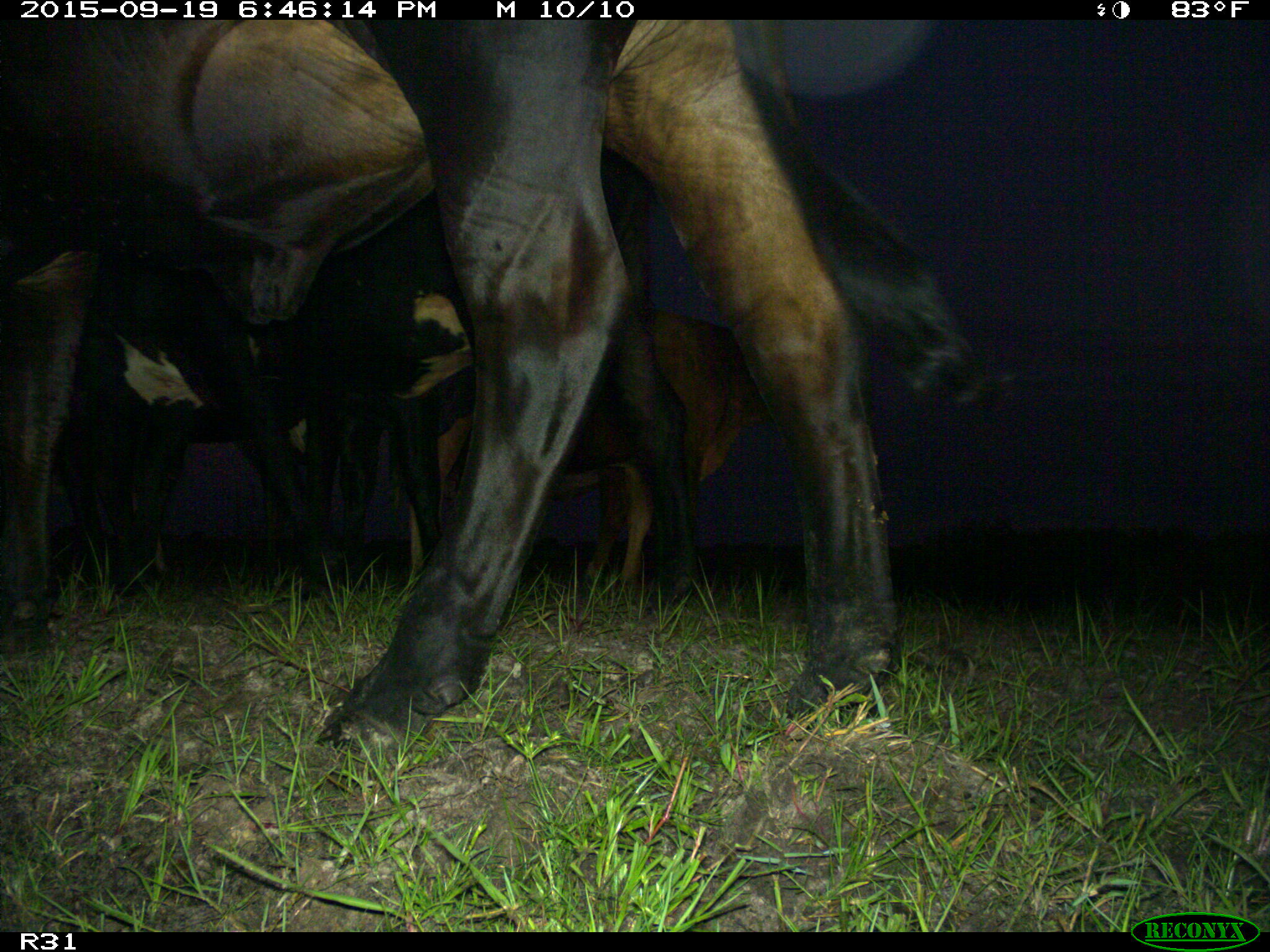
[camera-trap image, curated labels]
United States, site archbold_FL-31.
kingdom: Animalia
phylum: Chordata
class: Mammalia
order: Artiodactyla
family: Bovidae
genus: Bos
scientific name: Bos taurus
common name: domestic cow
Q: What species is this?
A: Bos taurus (domestic cow).